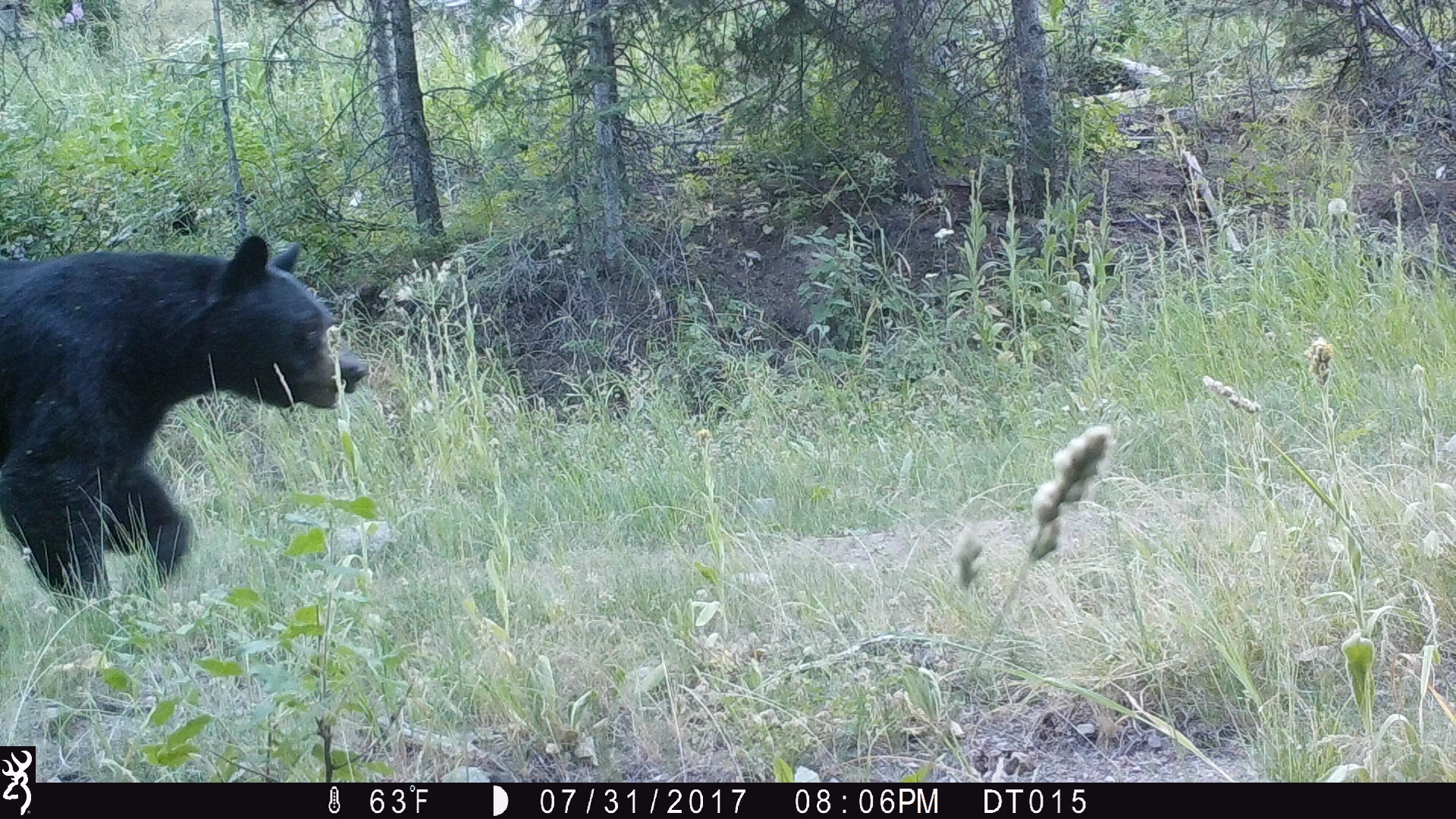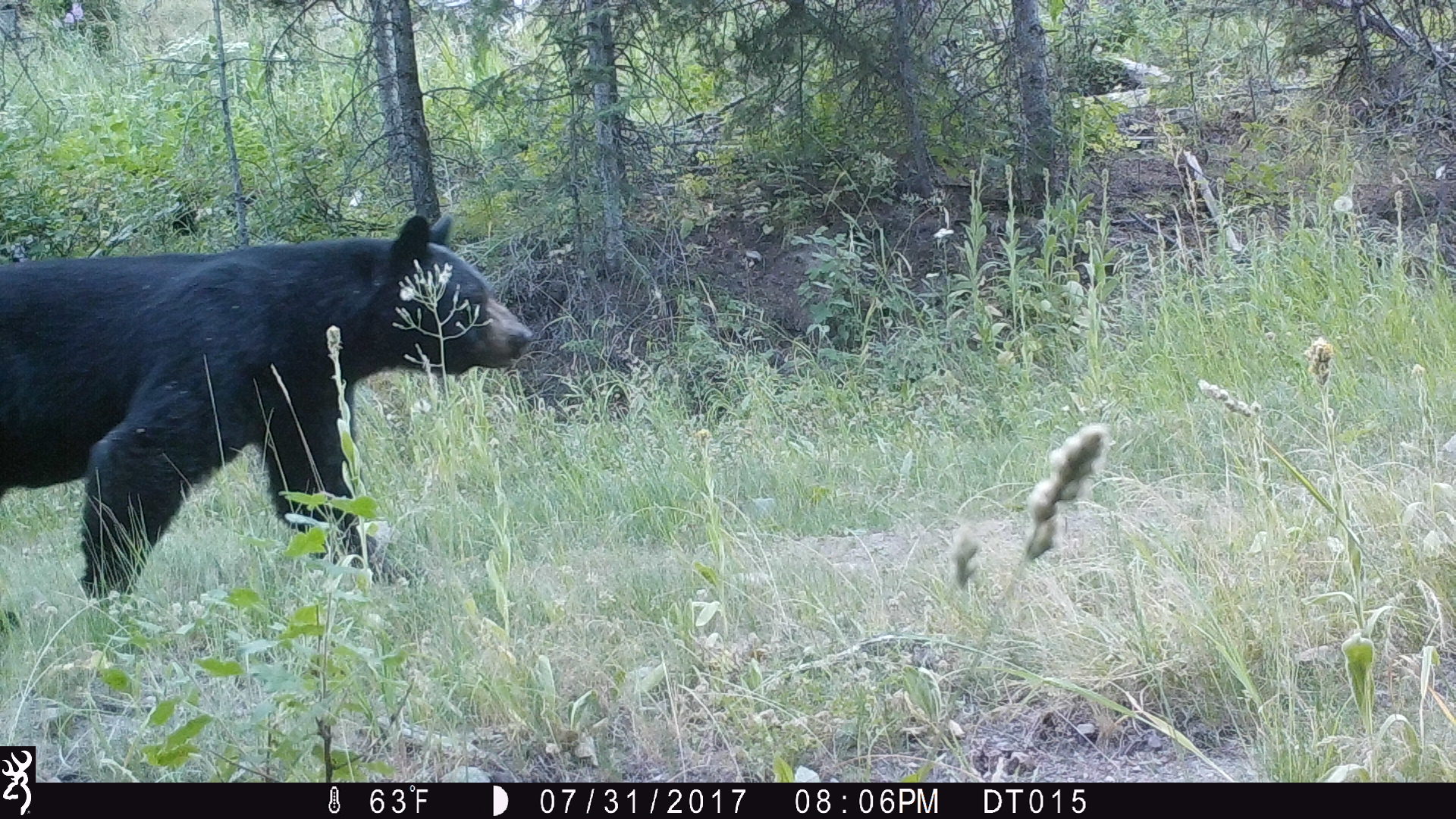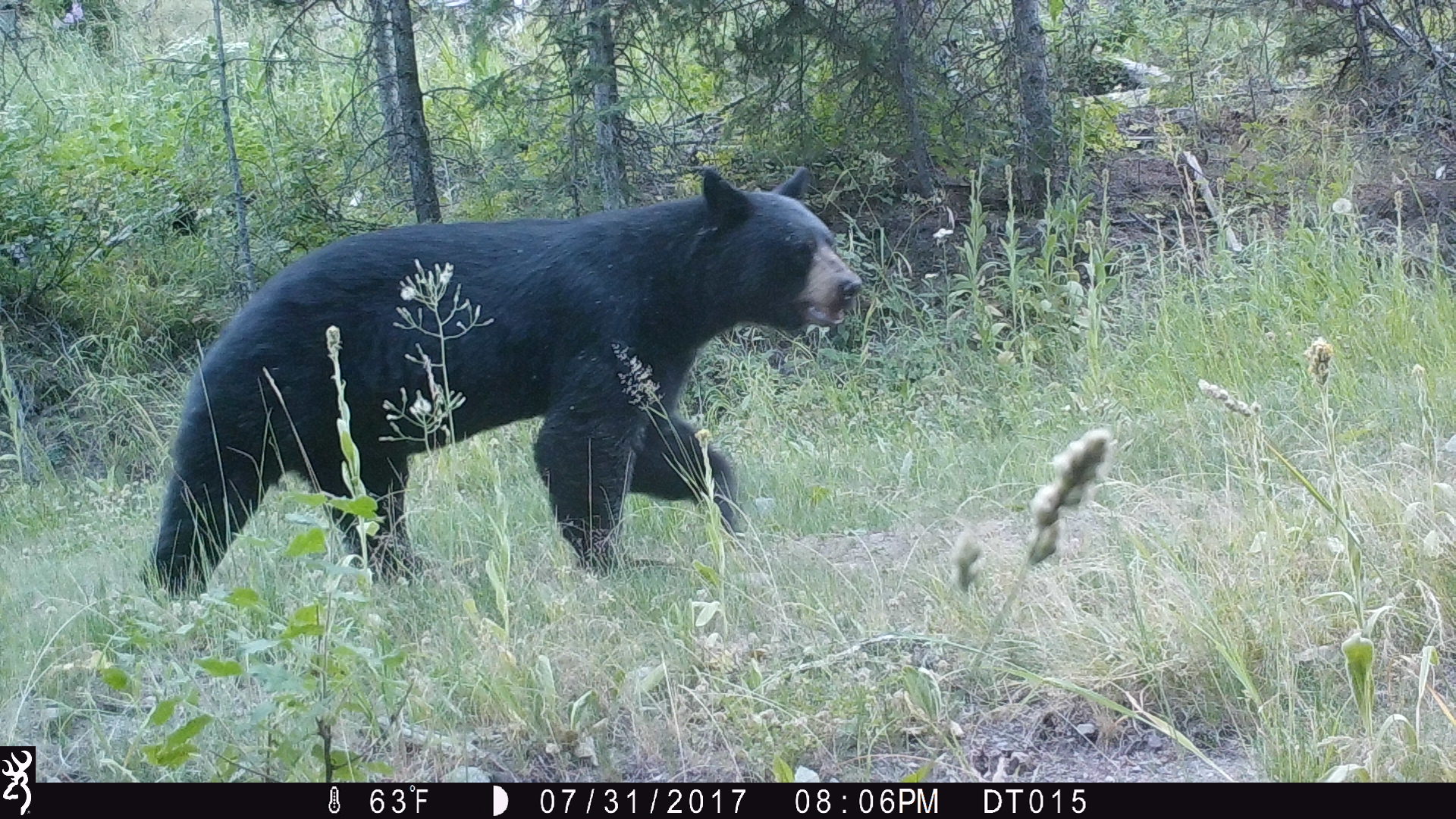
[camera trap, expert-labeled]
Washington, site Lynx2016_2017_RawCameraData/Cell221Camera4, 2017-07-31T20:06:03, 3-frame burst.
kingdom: Animalia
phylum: Chordata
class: Mammalia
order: Carnivora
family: Ursidae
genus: Ursus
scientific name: Ursus americanus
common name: american black bear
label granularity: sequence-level